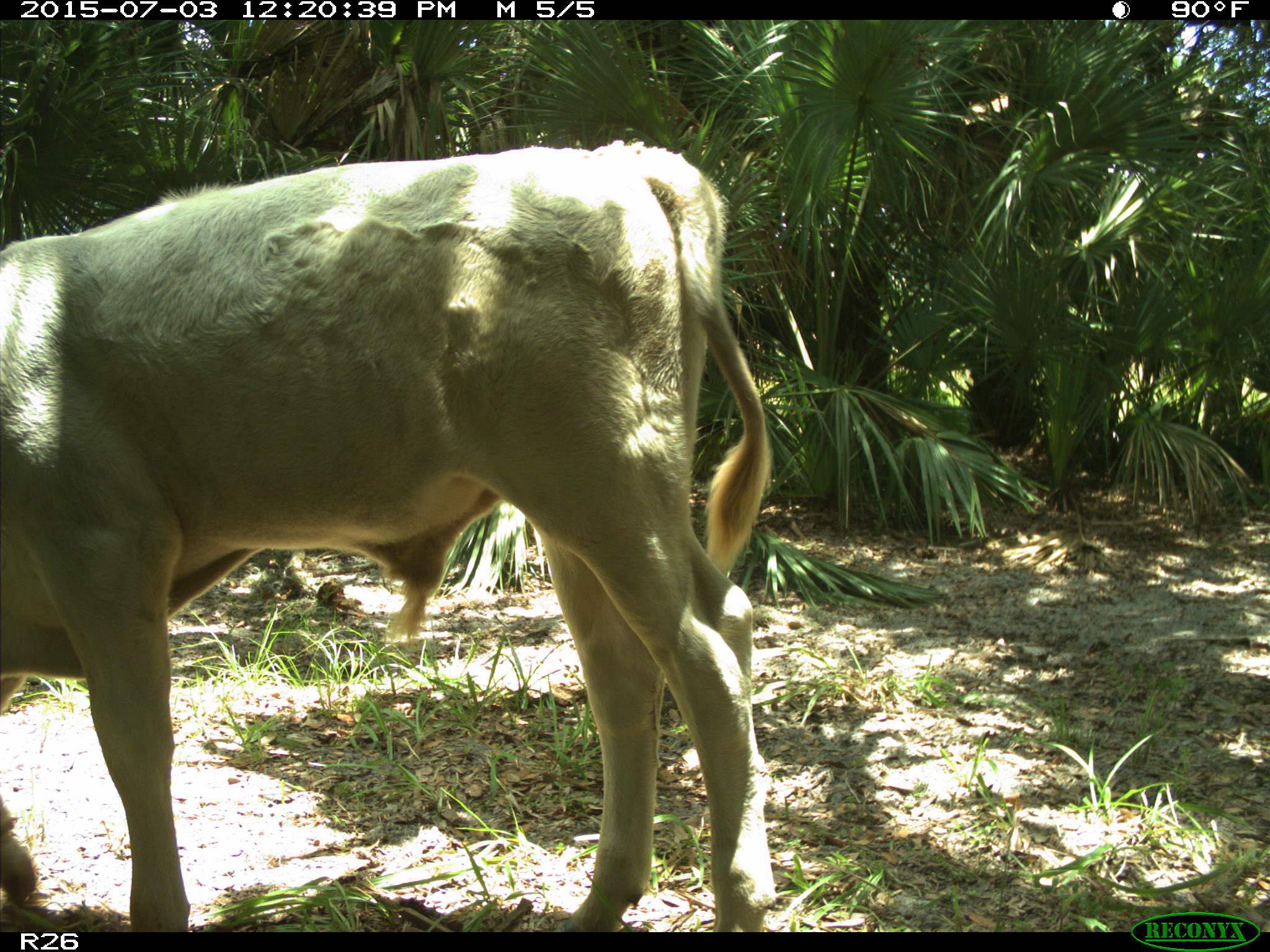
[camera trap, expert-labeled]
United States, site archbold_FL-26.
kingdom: Animalia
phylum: Chordata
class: Mammalia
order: Artiodactyla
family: Bovidae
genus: Bos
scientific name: Bos taurus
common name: domestic cow